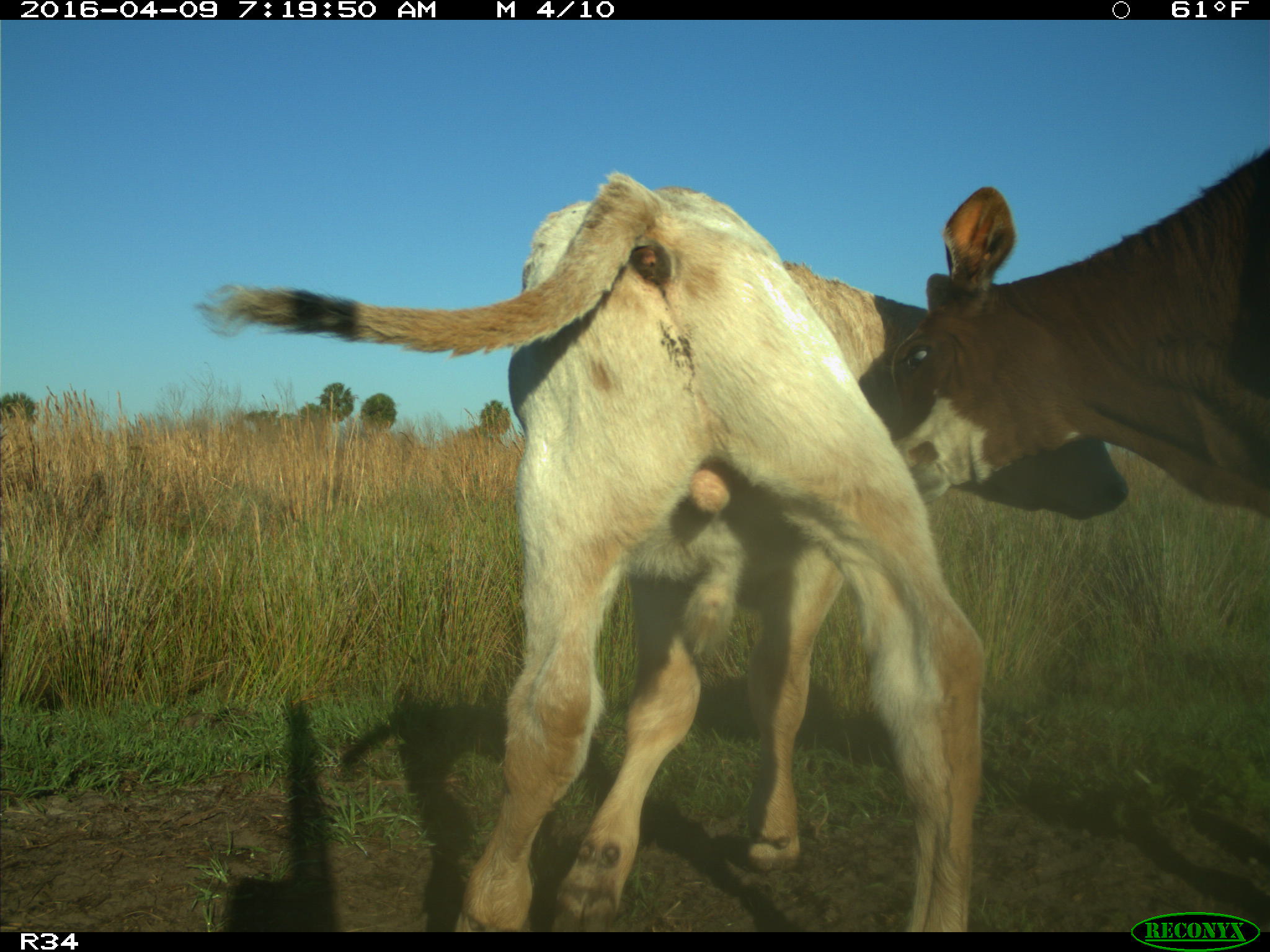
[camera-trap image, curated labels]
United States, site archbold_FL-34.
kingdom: Animalia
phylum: Chordata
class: Mammalia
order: Artiodactyla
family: Bovidae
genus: Bos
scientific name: Bos taurus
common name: domestic cow